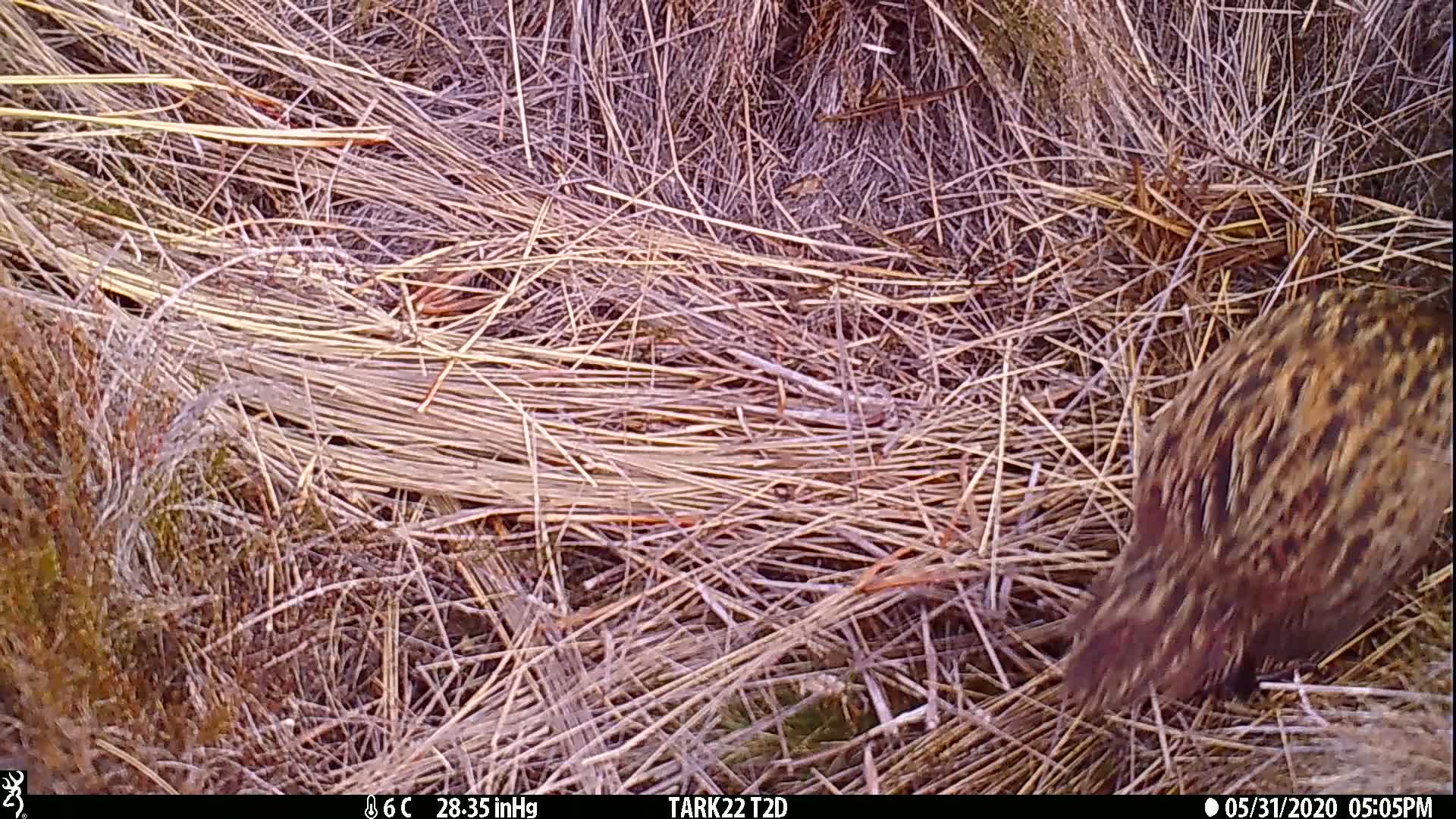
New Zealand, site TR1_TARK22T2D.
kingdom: Animalia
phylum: Chordata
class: Aves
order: Gruiformes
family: Rallidae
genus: Gallirallus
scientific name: Gallirallus australis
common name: weka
Weka (Gallirallus australis).